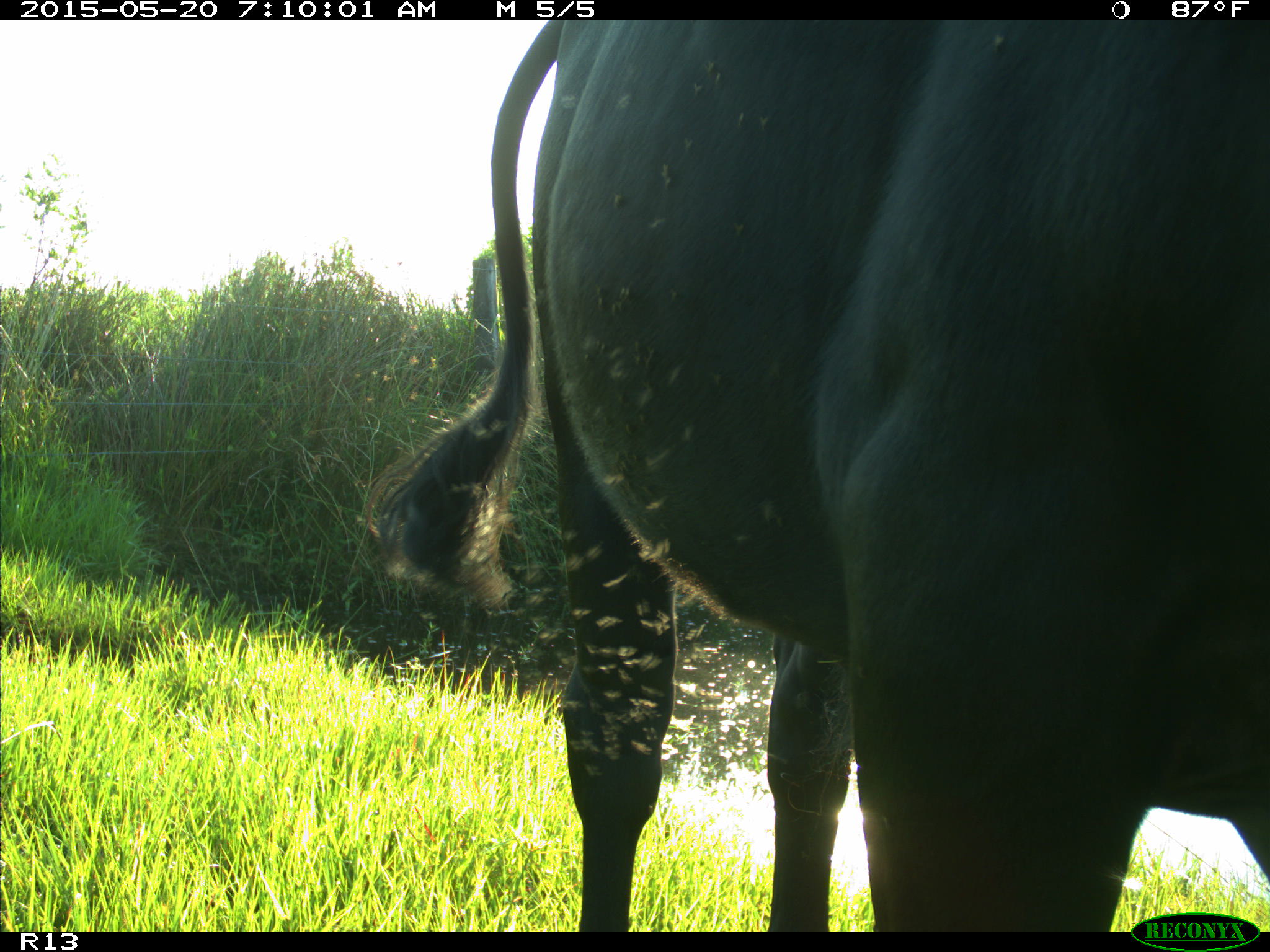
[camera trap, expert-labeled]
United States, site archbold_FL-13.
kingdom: Animalia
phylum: Chordata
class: Mammalia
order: Artiodactyla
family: Bovidae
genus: Bos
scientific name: Bos taurus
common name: domestic cow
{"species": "Bos taurus (domestic cow)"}